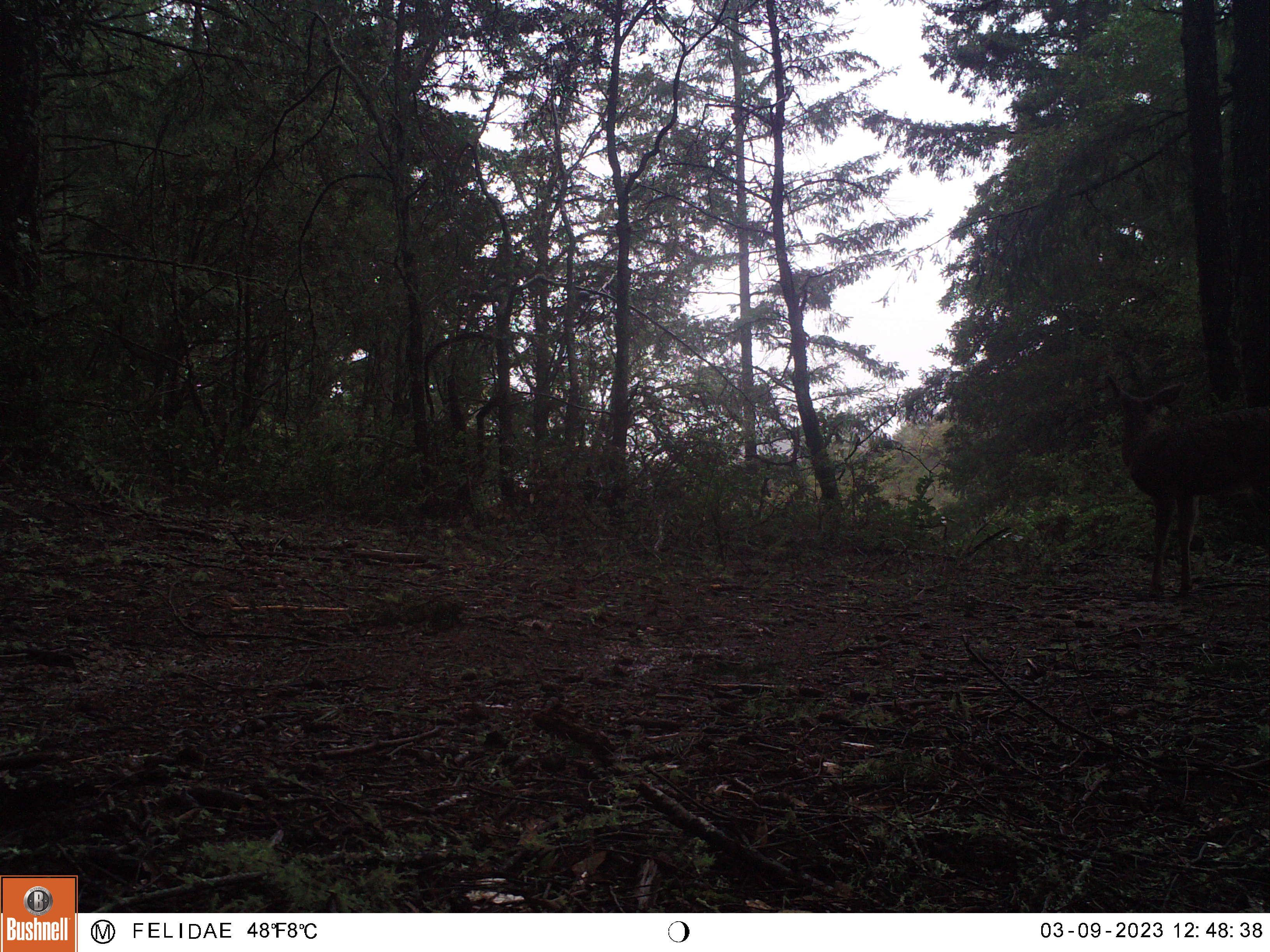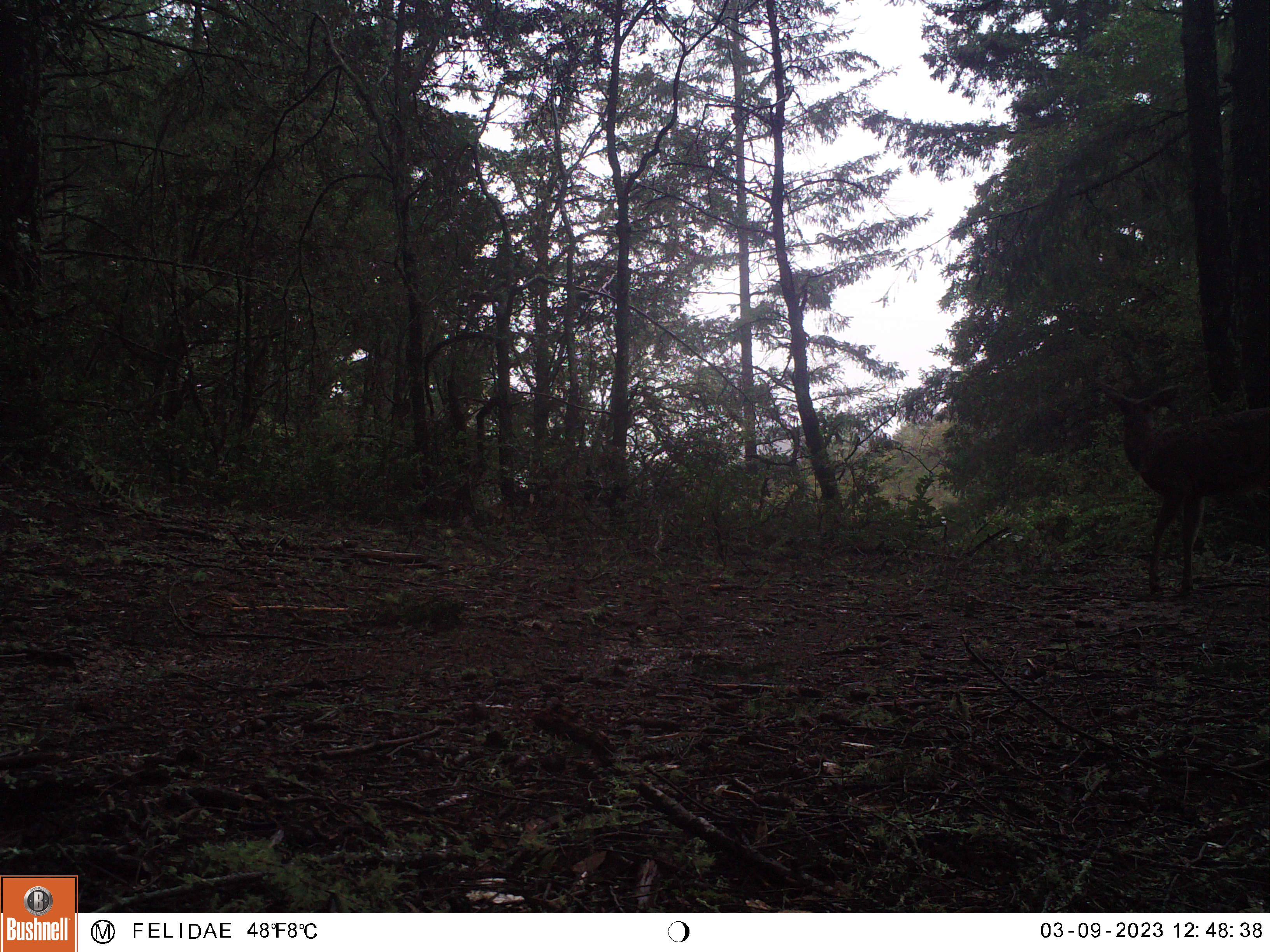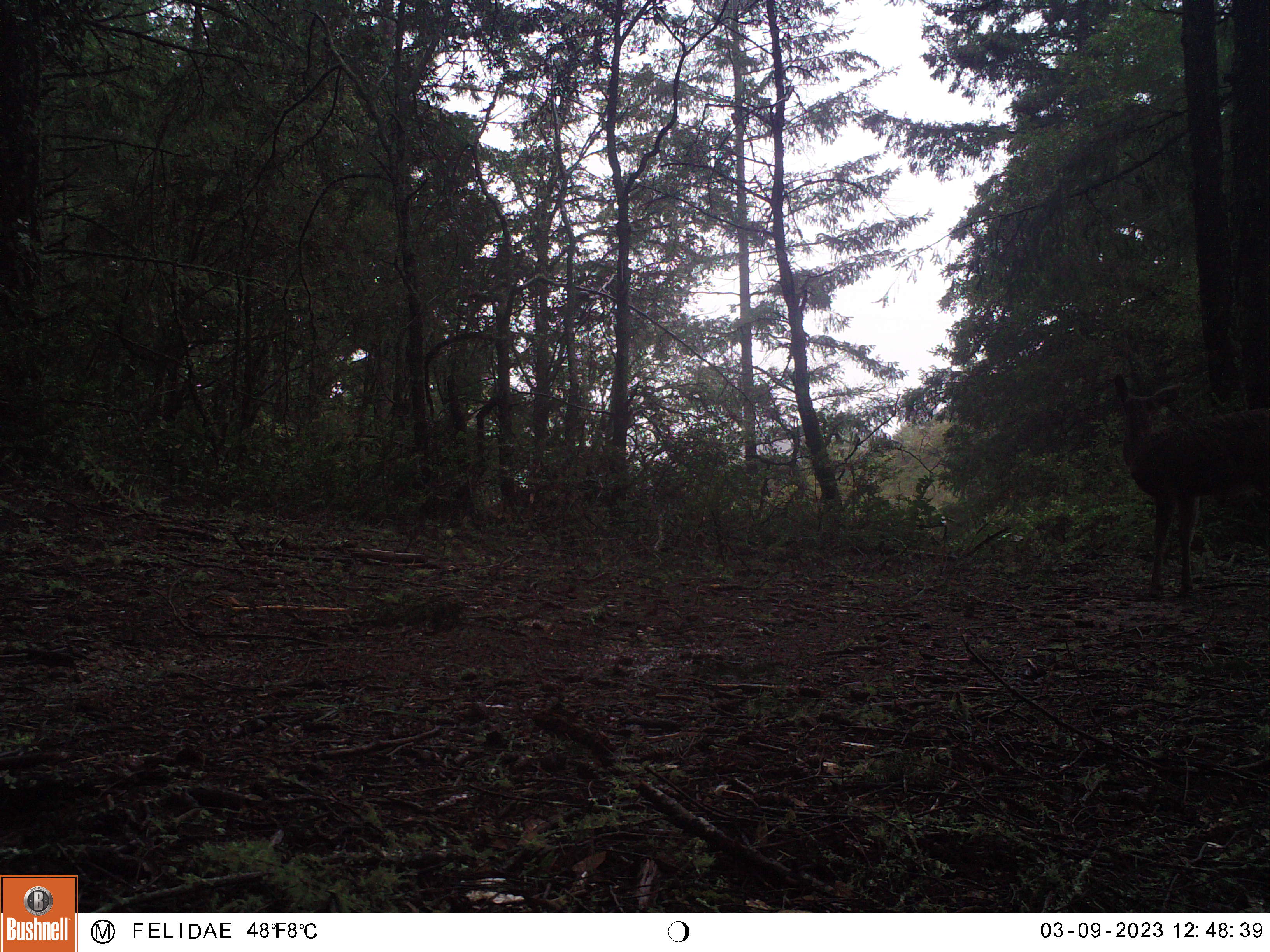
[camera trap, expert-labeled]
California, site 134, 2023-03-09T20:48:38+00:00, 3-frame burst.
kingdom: Animalia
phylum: Chordata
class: Mammalia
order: Artiodactyla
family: Cervidae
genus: Odocoileus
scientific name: Odocoileus hemionus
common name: mule deer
Mule deer (Odocoileus hemionus).